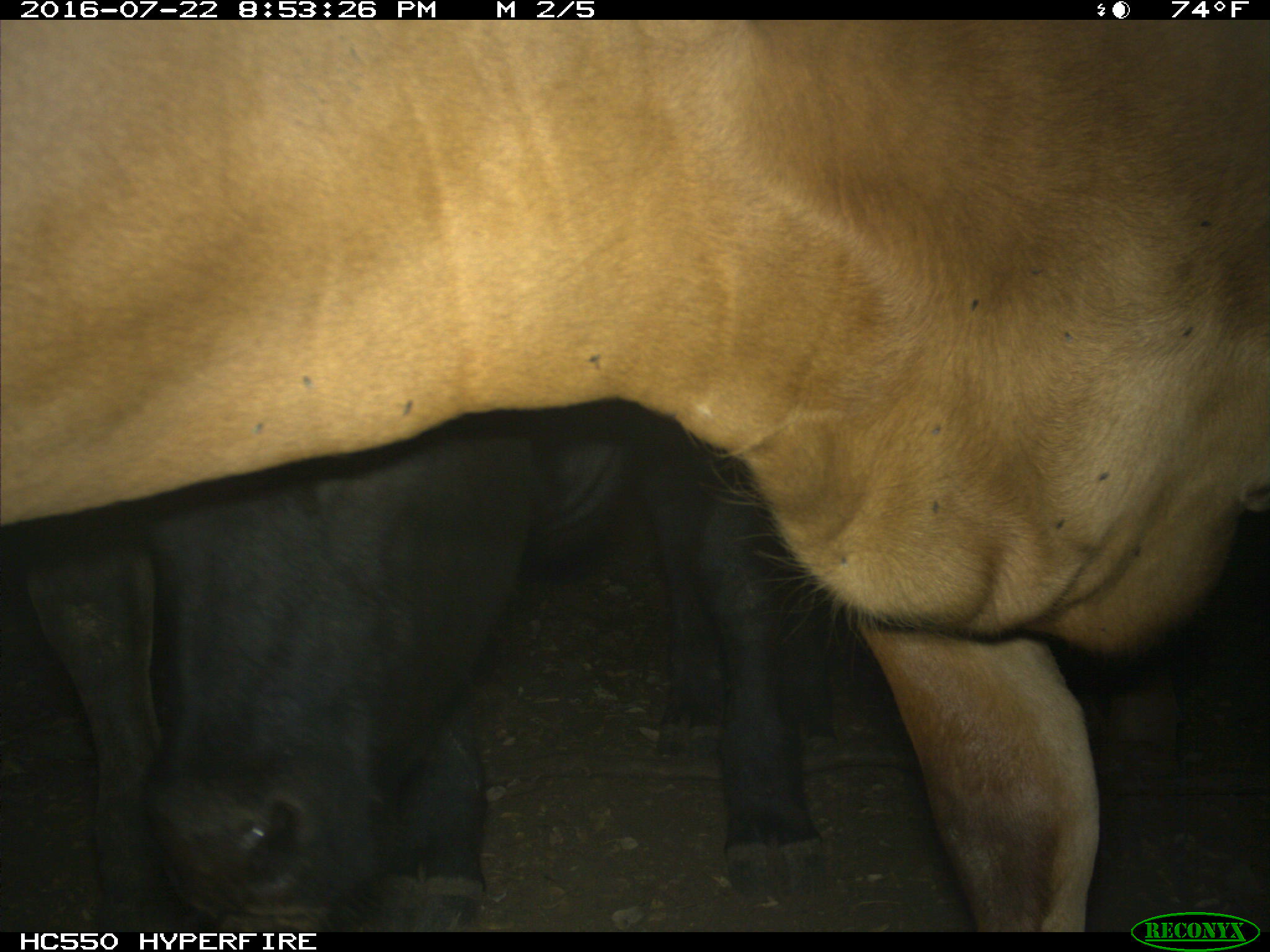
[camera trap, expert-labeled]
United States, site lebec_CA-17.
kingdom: Animalia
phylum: Chordata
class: Mammalia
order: Artiodactyla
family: Bovidae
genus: Bos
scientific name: Bos taurus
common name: domestic cow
Bos taurus (domestic cow).